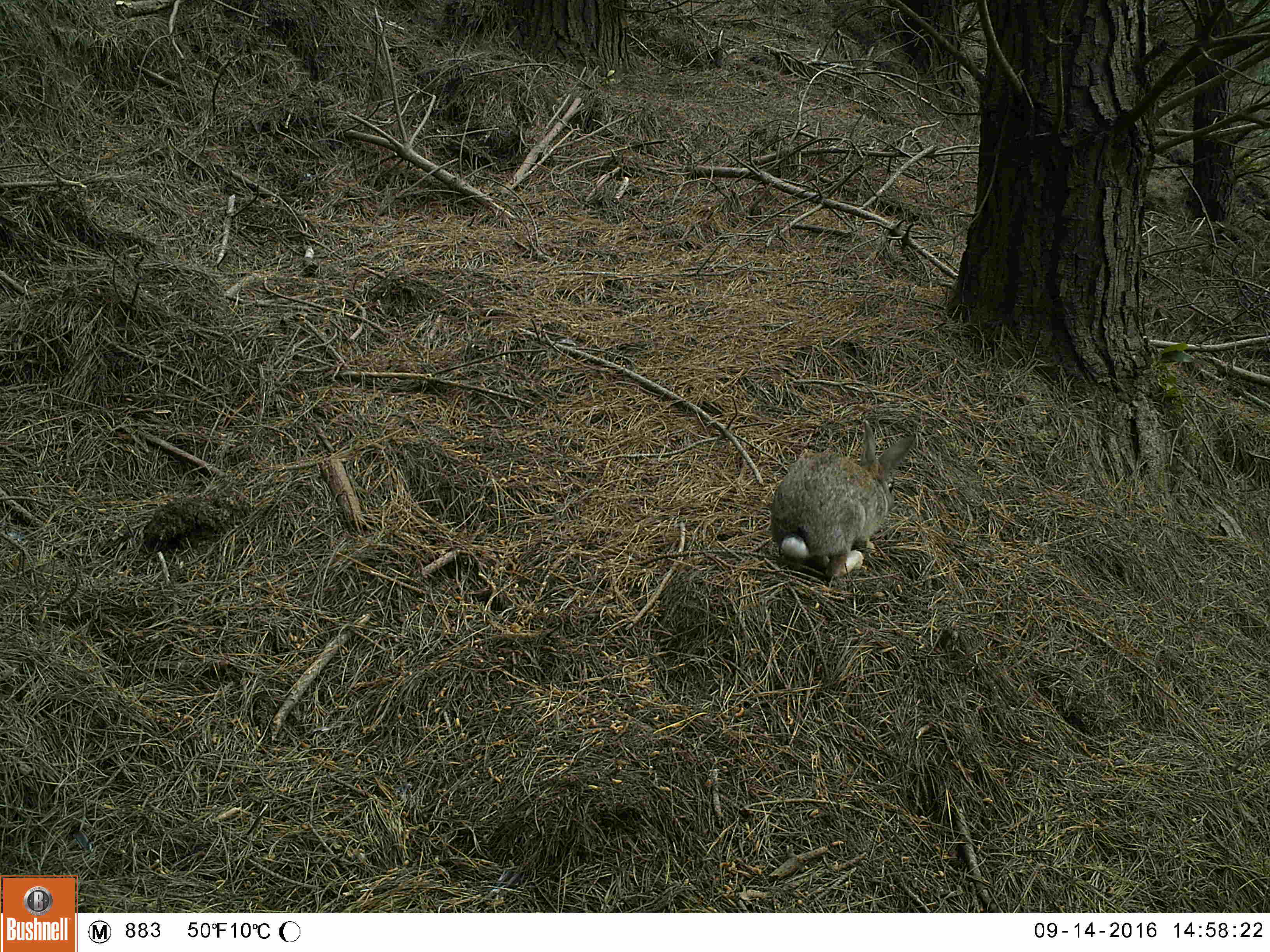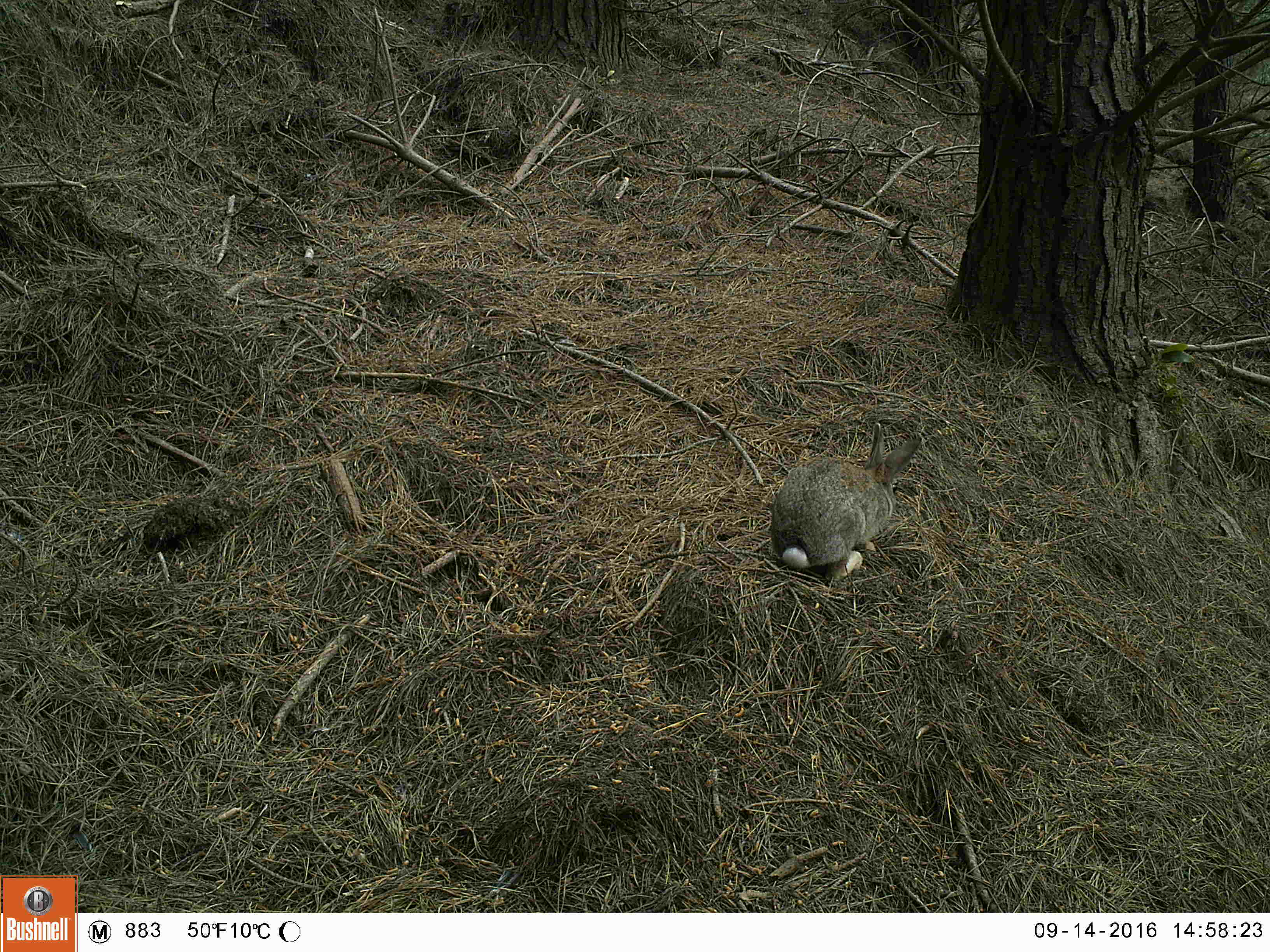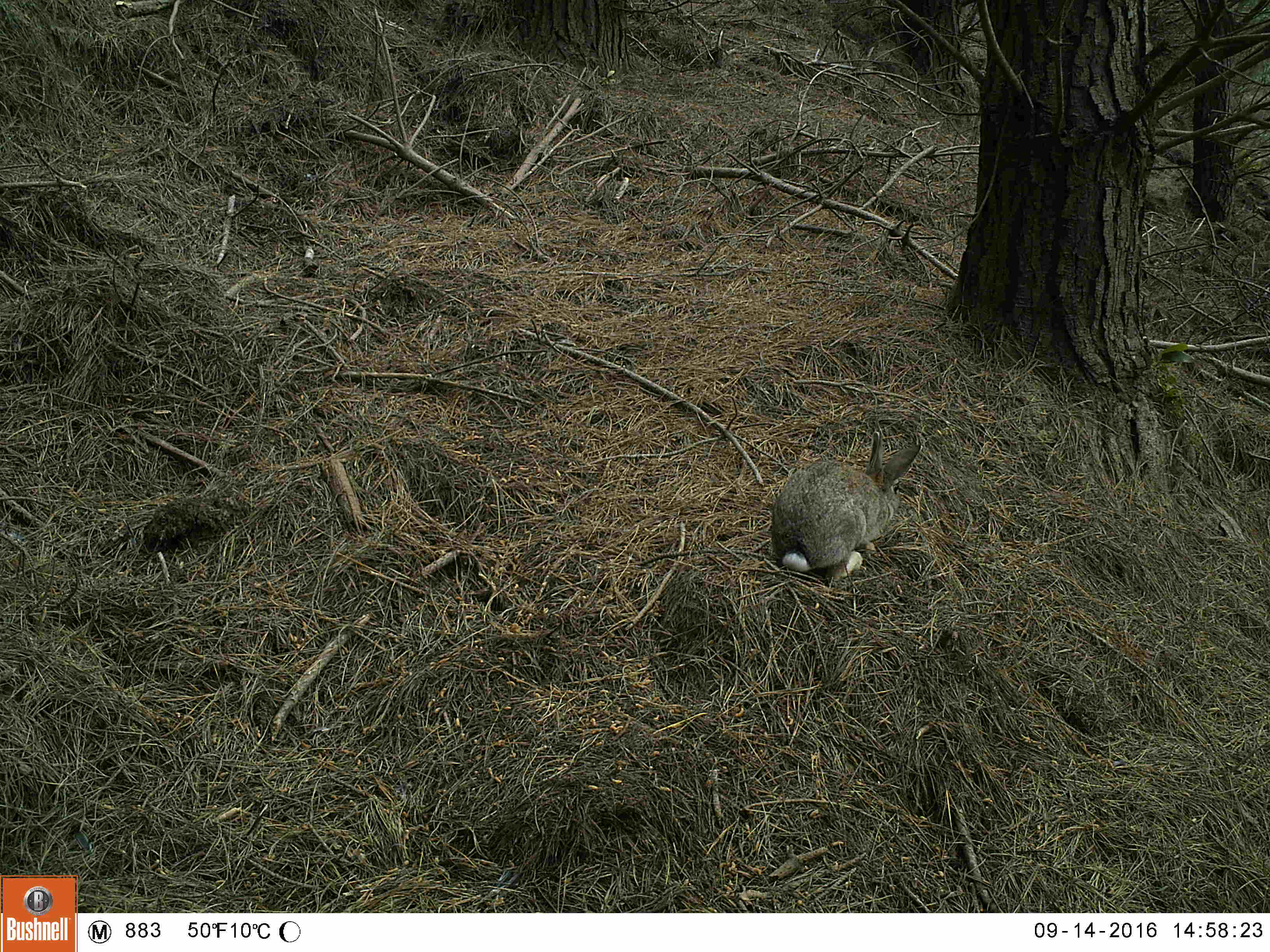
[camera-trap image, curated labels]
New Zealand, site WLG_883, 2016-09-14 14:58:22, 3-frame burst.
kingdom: Animalia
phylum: Chordata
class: Mammalia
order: Lagomorpha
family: Leporidae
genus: Oryctolagus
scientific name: Oryctolagus cuniculus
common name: european rabbit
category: rabbit